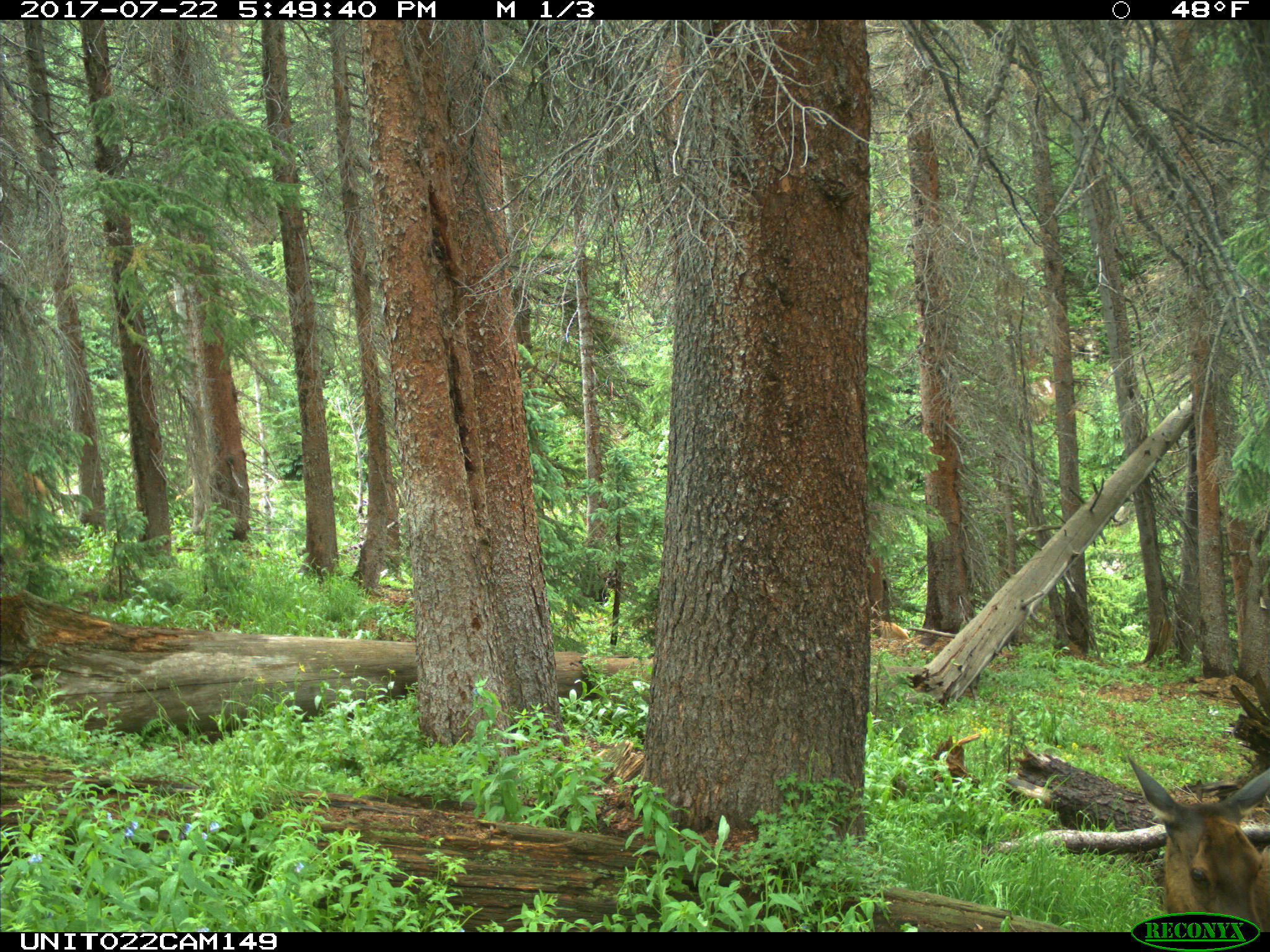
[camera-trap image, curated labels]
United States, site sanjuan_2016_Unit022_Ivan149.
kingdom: Animalia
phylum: Chordata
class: Mammalia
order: Artiodactyla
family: Cervidae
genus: Cervus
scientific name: Cervus elaphus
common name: red deer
Cervus elaphus (red deer).